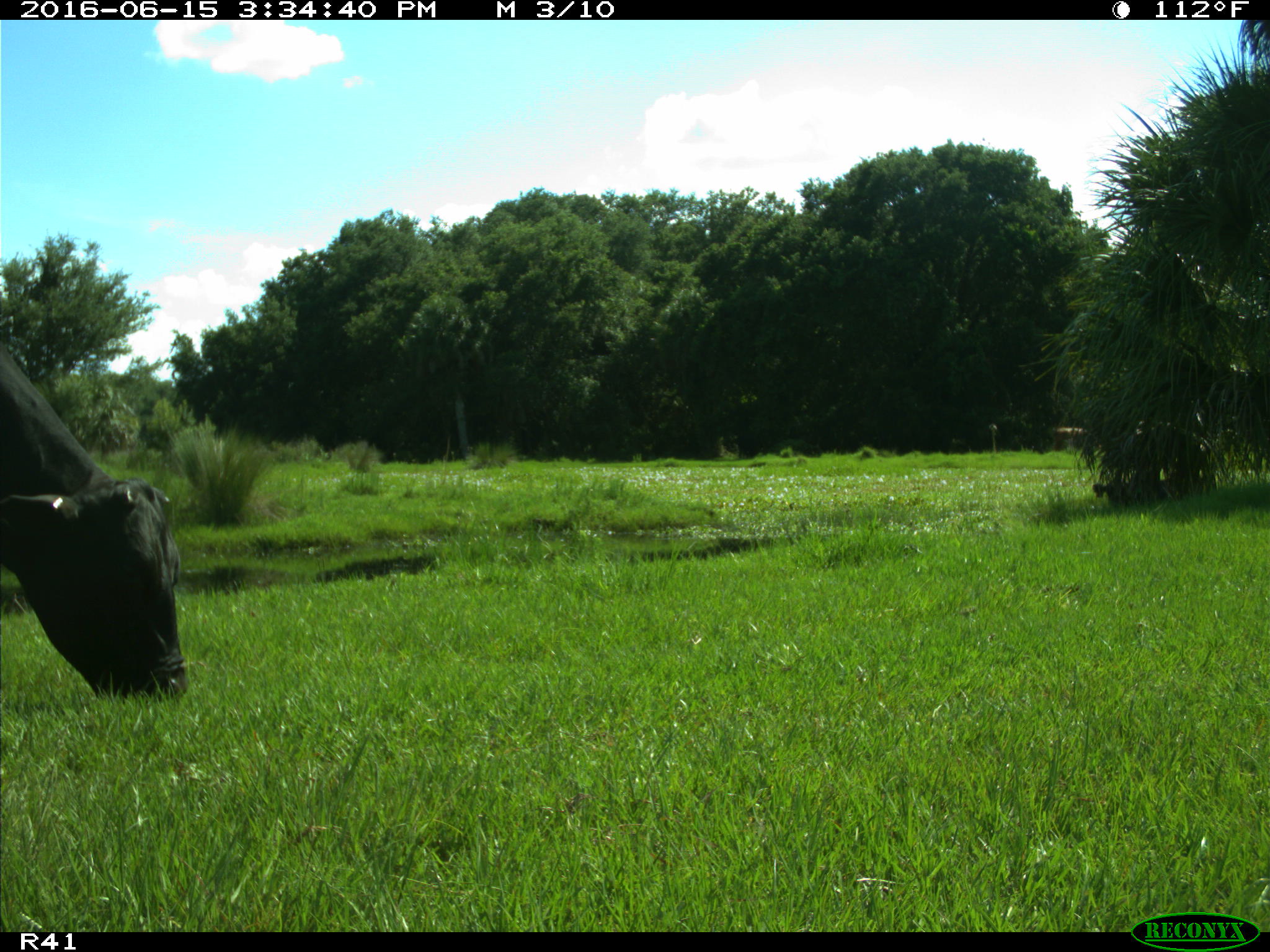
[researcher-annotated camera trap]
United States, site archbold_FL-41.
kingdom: Animalia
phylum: Chordata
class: Mammalia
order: Artiodactyla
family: Bovidae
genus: Bos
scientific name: Bos taurus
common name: domestic cow